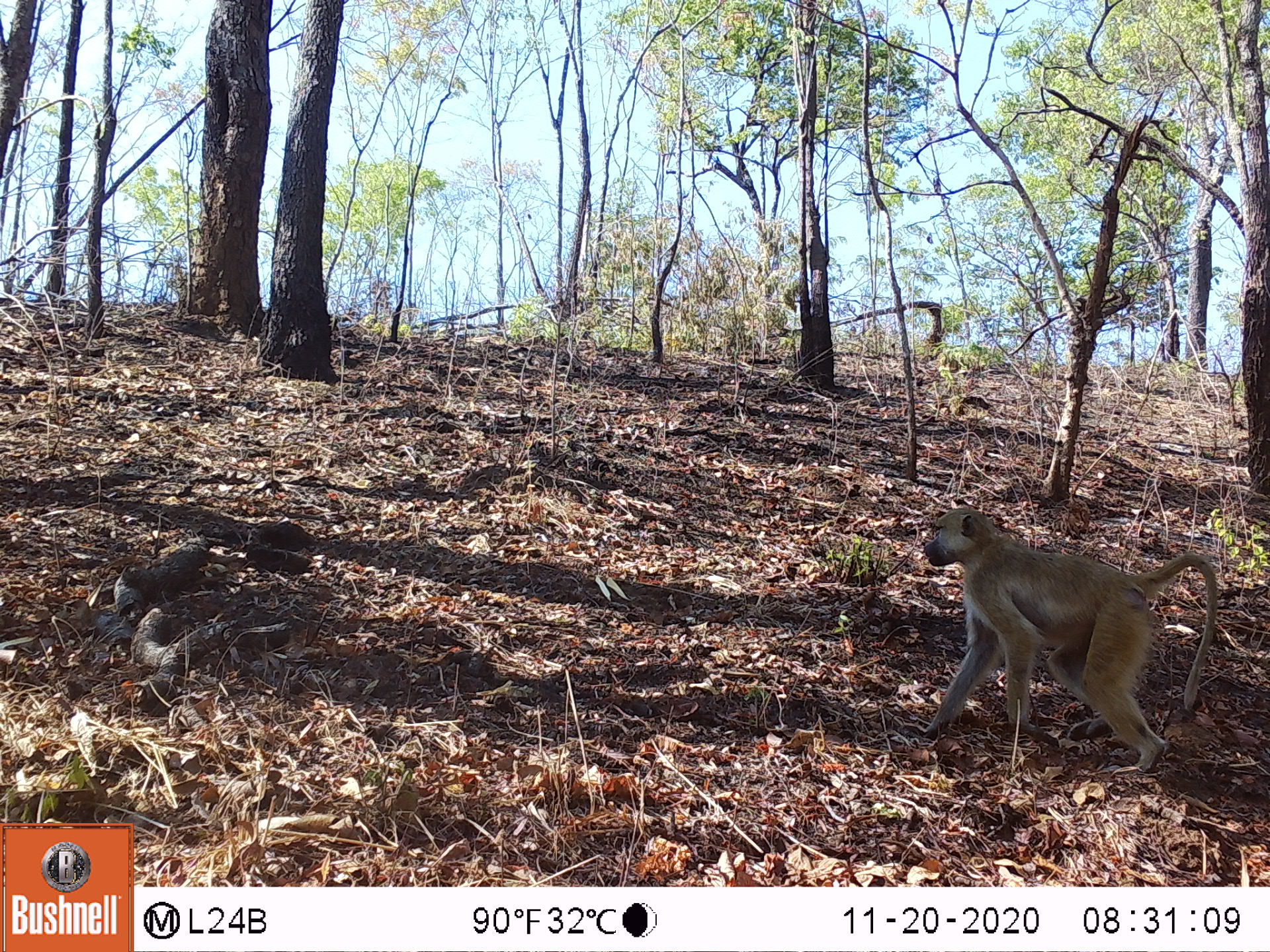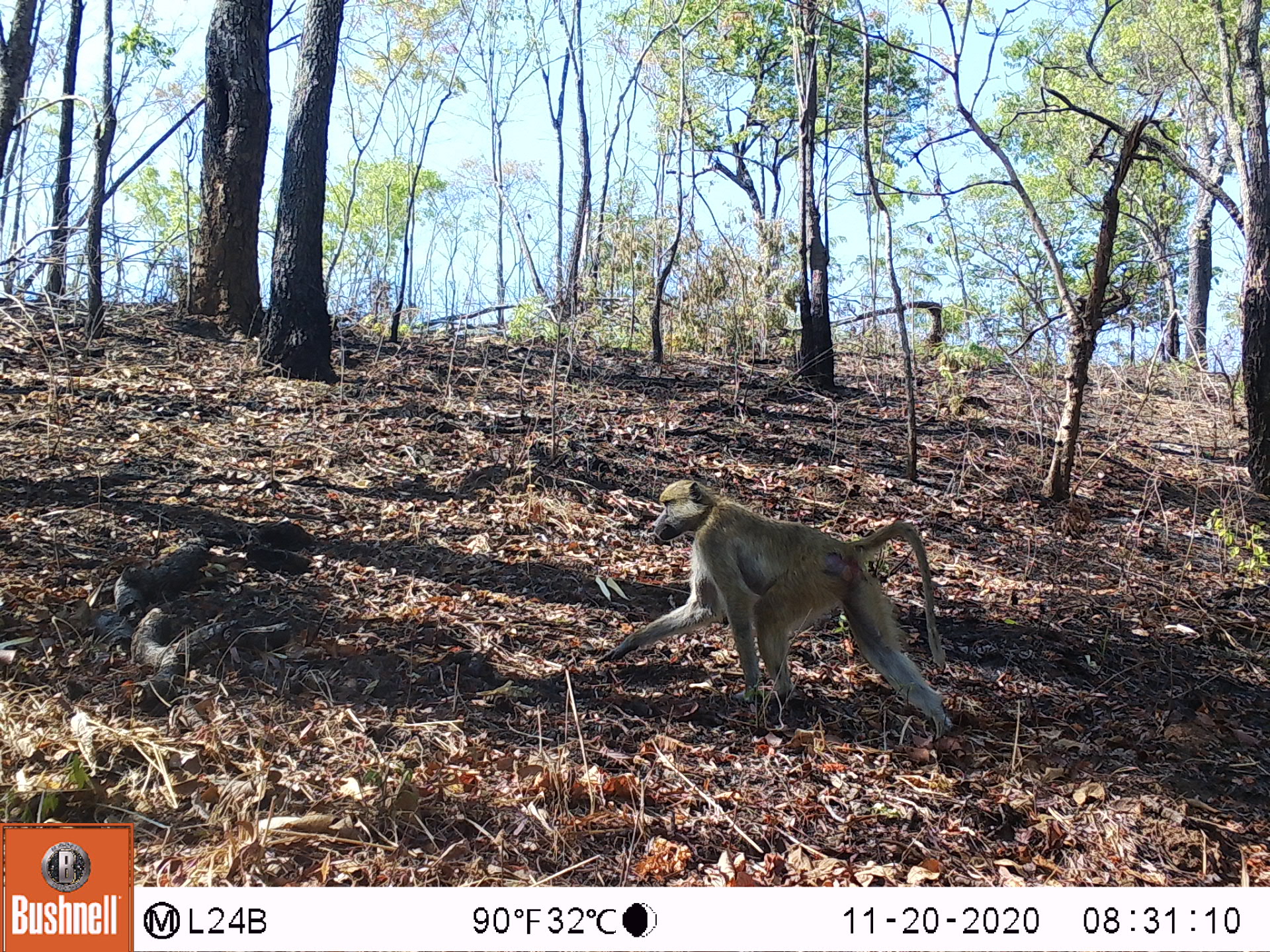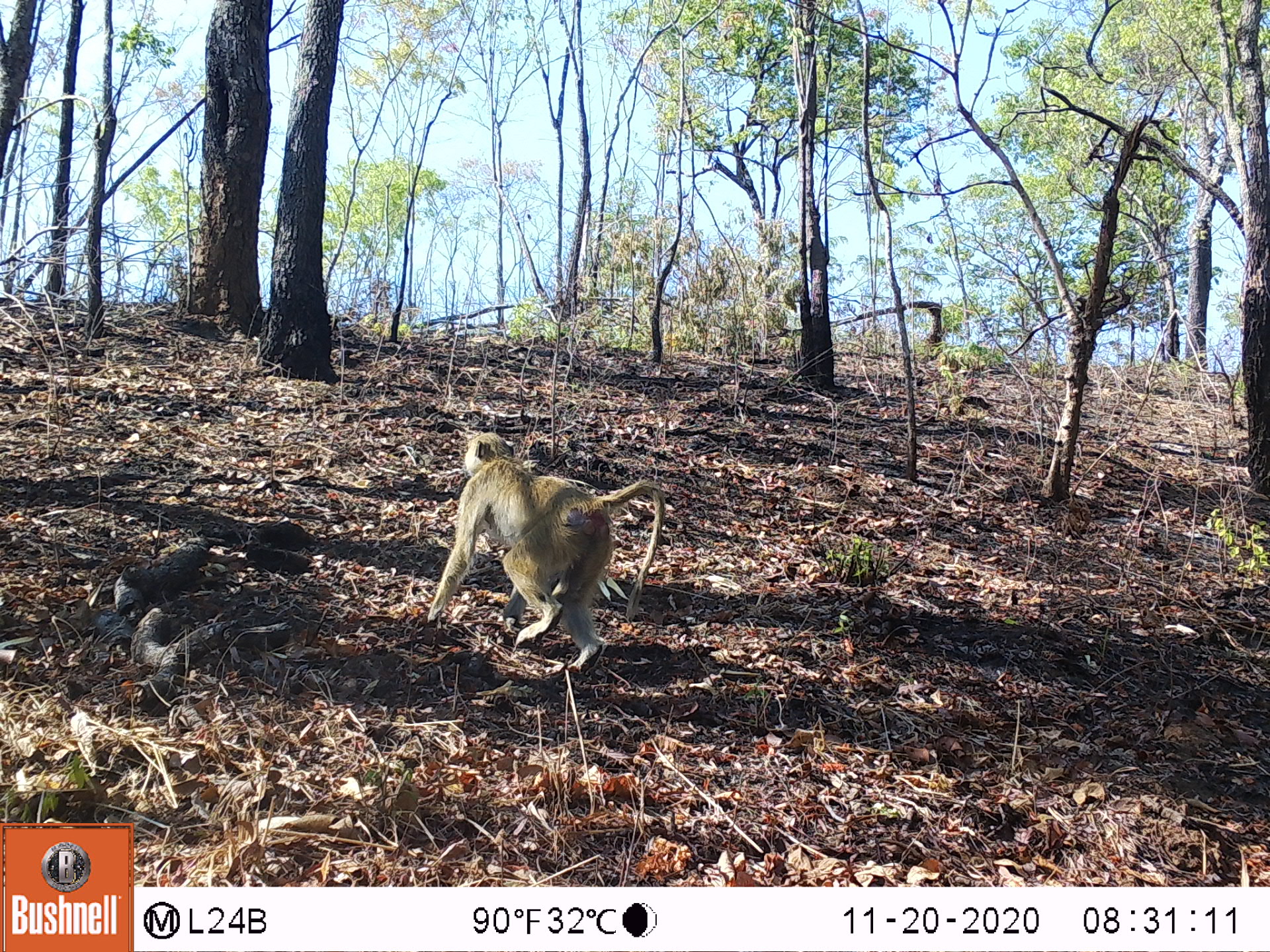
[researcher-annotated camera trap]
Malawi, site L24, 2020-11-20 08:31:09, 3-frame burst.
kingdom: Animalia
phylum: Chordata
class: Mammalia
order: Primates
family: Cercopithecidae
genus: Papio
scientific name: Papio cynocephalus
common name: yellow baboon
Yellow baboon (Papio cynocephalus), count 1.